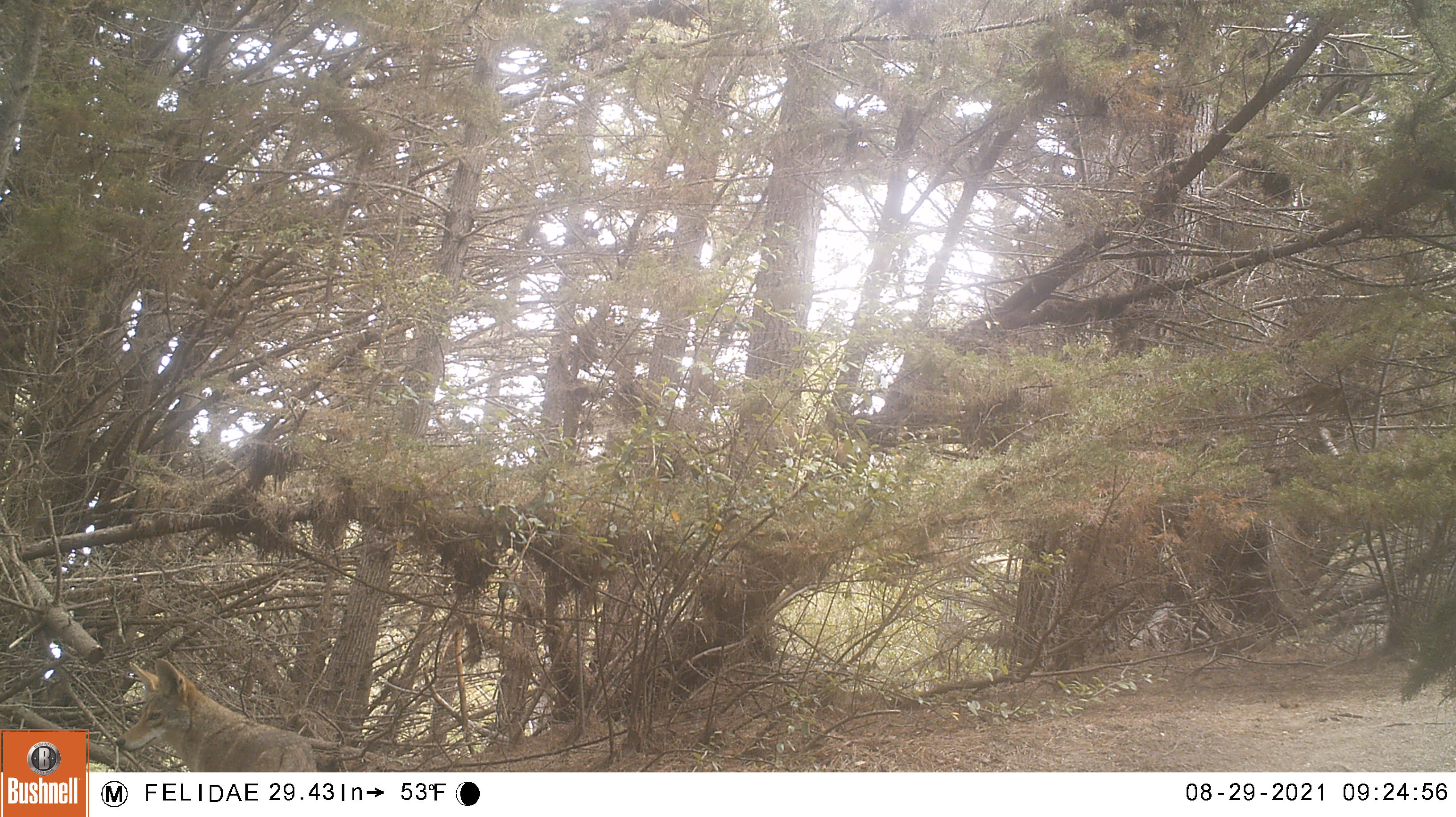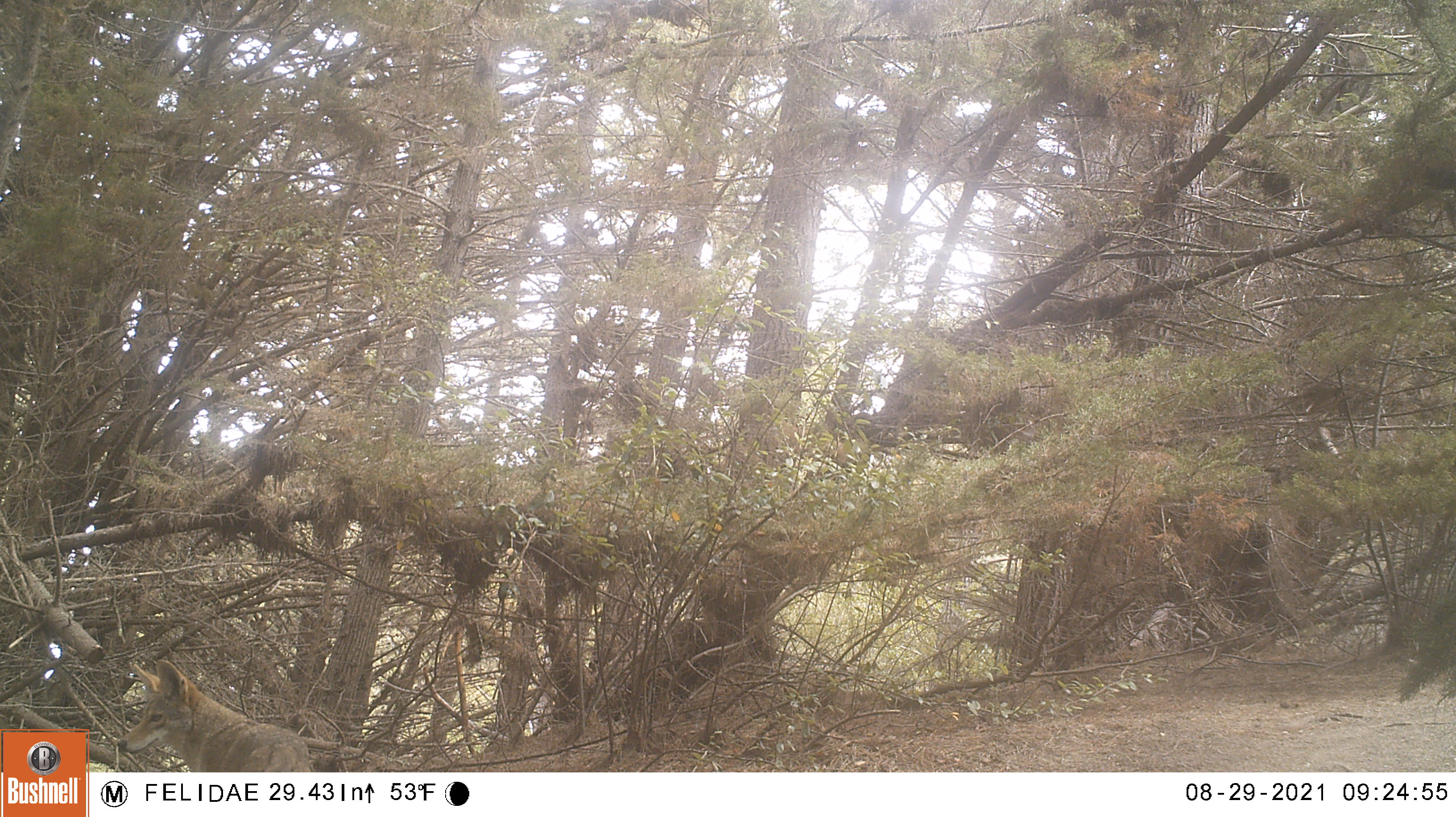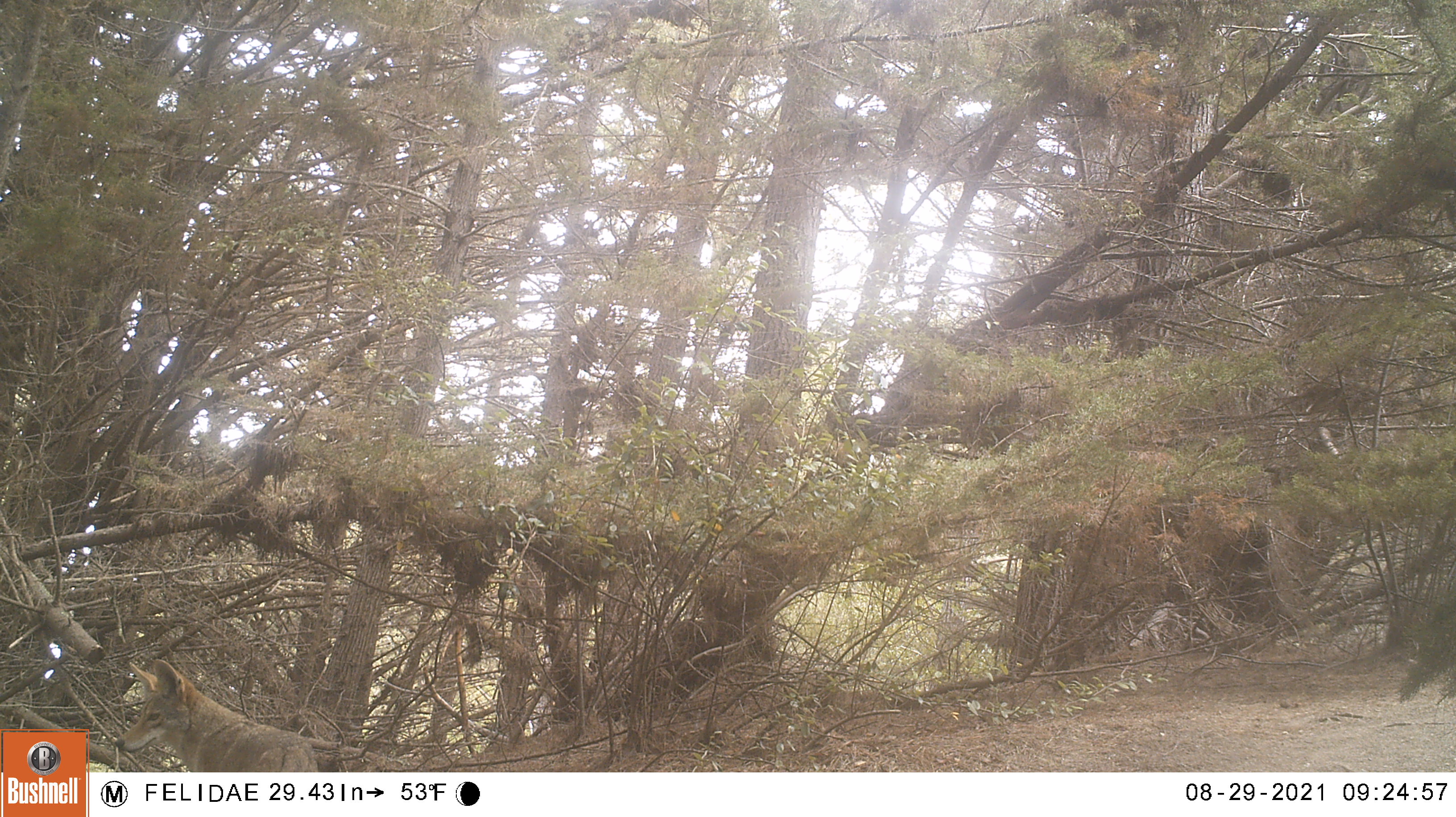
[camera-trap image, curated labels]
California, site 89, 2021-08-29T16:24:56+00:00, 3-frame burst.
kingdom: Animalia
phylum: Chordata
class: Mammalia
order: Carnivora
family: Canidae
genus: Canis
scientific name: Canis latrans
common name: coyote